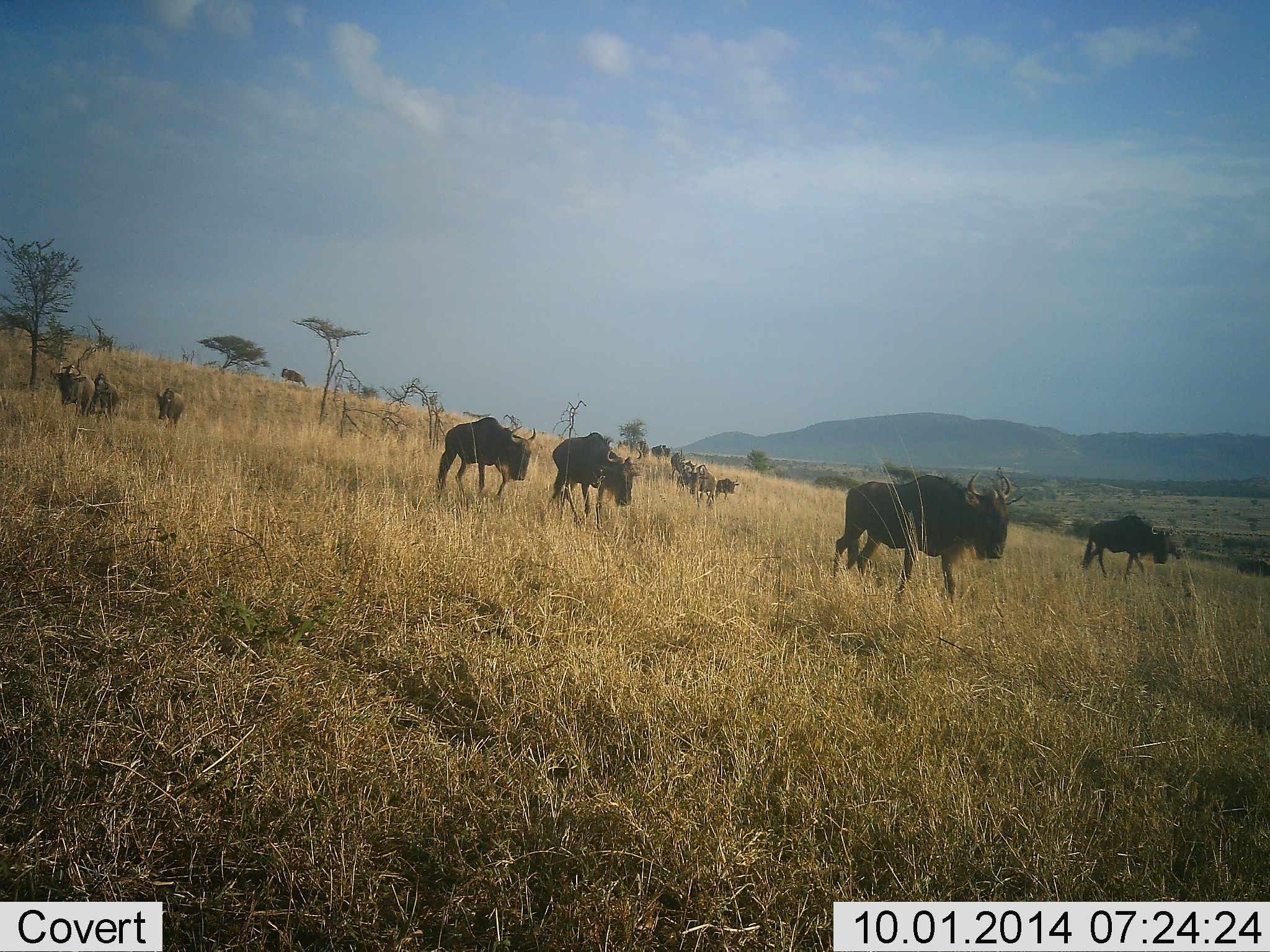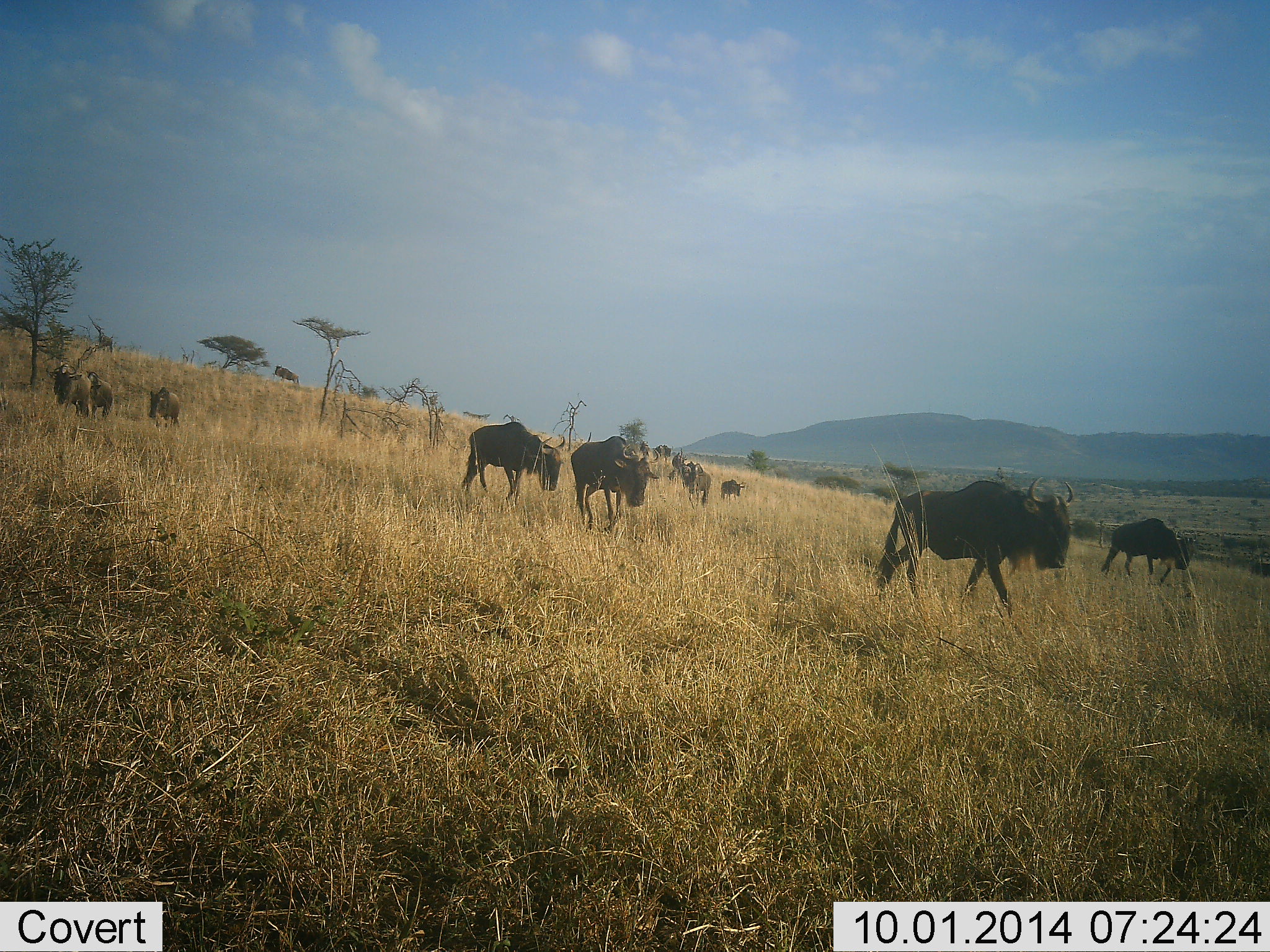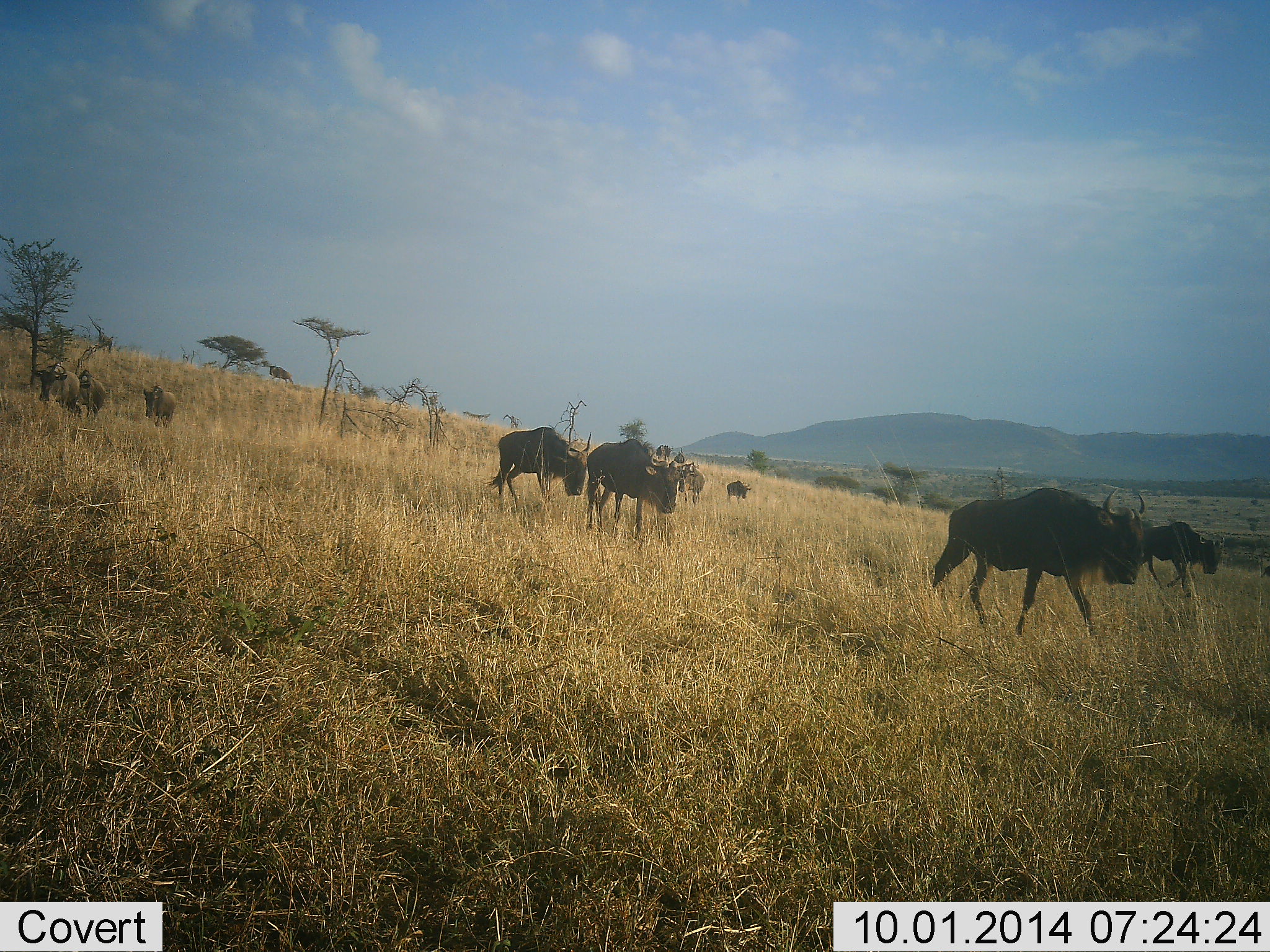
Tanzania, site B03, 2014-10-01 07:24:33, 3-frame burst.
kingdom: Animalia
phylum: Chordata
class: Mammalia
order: Artiodactyla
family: Bovidae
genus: Connochaetes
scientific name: Connochaetes taurinus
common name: blue wildebeest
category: wildebeest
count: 11-50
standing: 40%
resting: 0%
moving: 90%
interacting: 0%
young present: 0%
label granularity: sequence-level